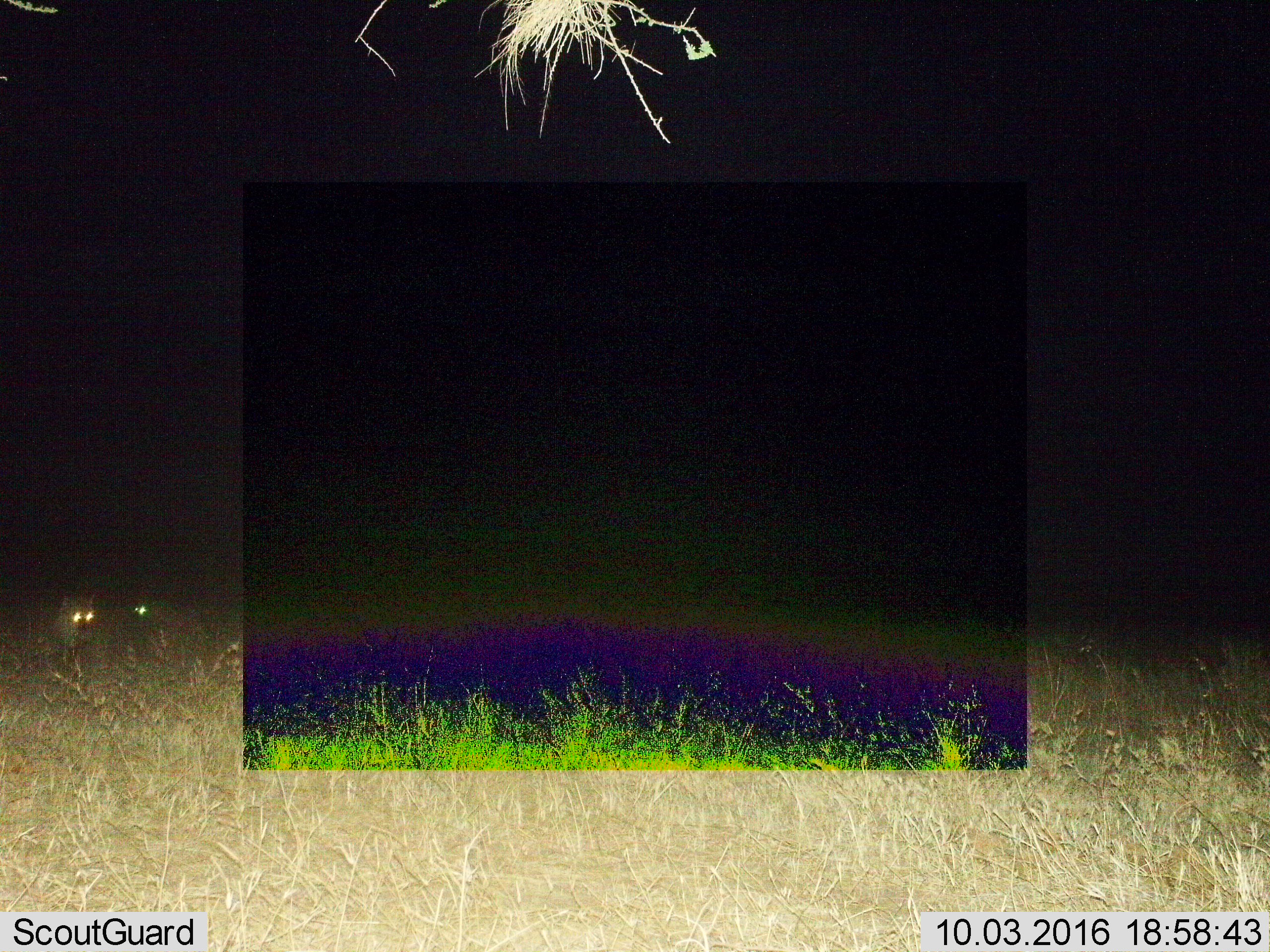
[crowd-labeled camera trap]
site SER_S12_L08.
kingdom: Animalia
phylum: Chordata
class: Mammalia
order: Carnivora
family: Hyaenidae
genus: Crocuta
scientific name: Crocuta crocuta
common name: spotted hyena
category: hyenaspotted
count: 2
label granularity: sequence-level